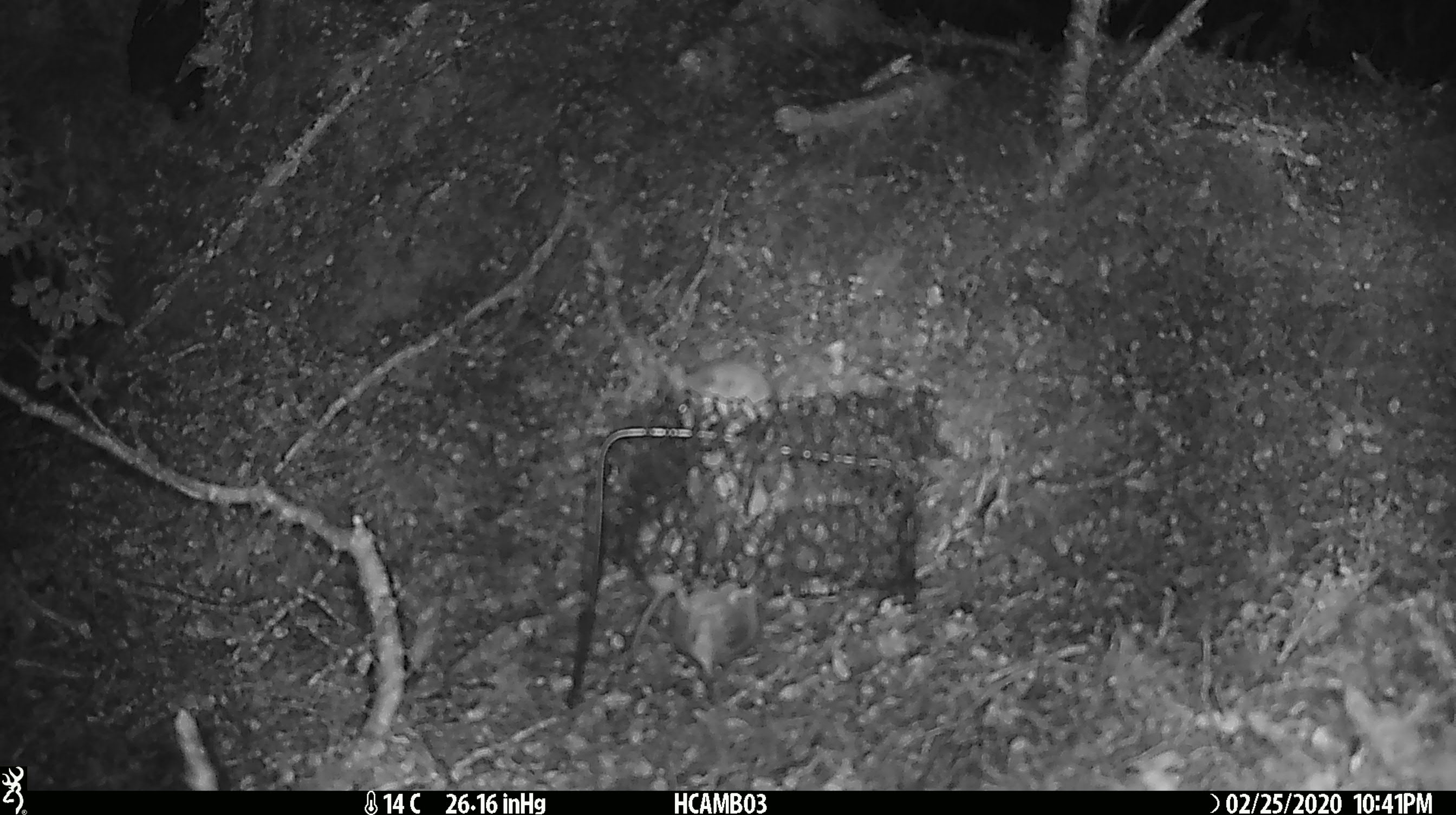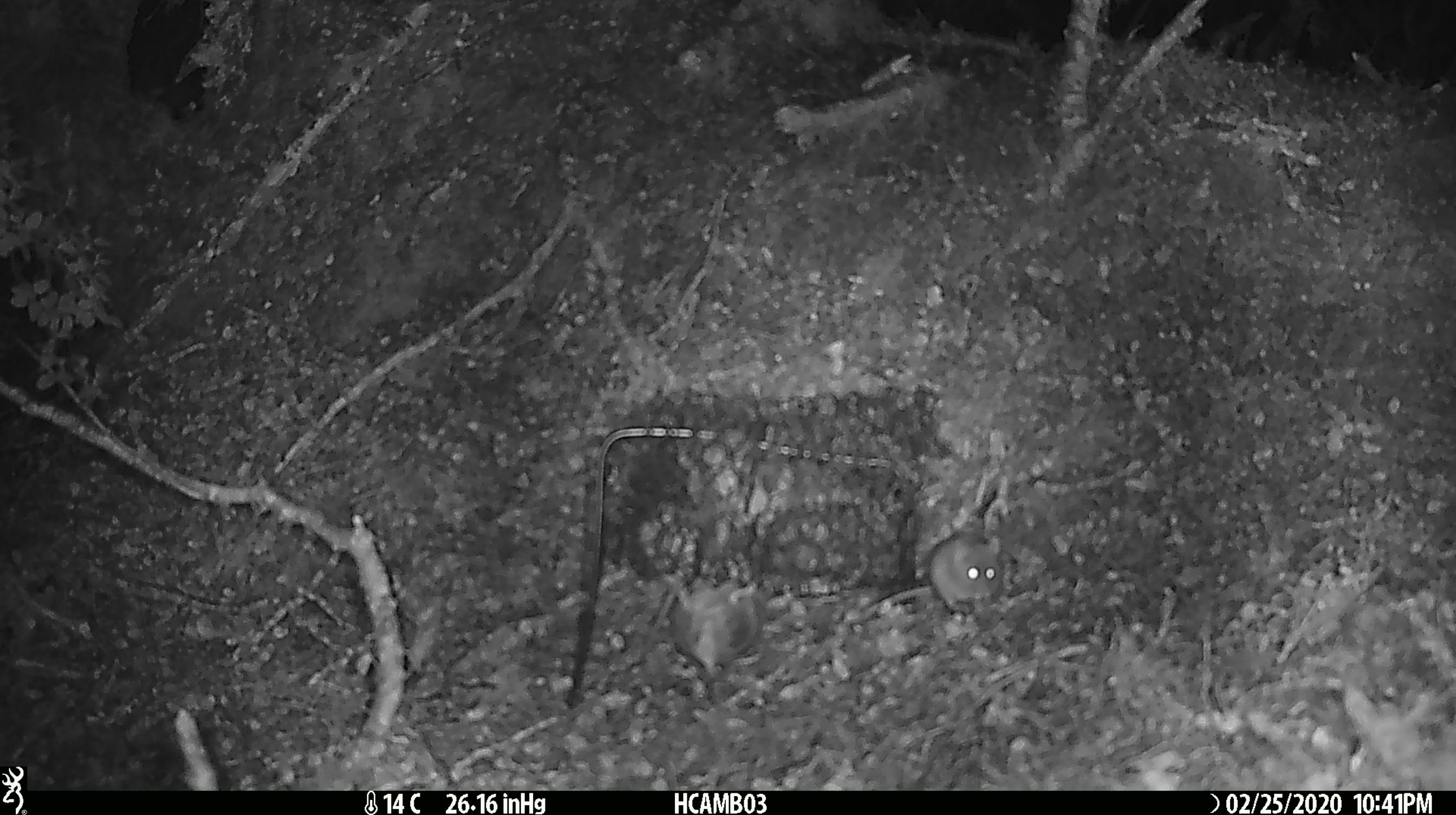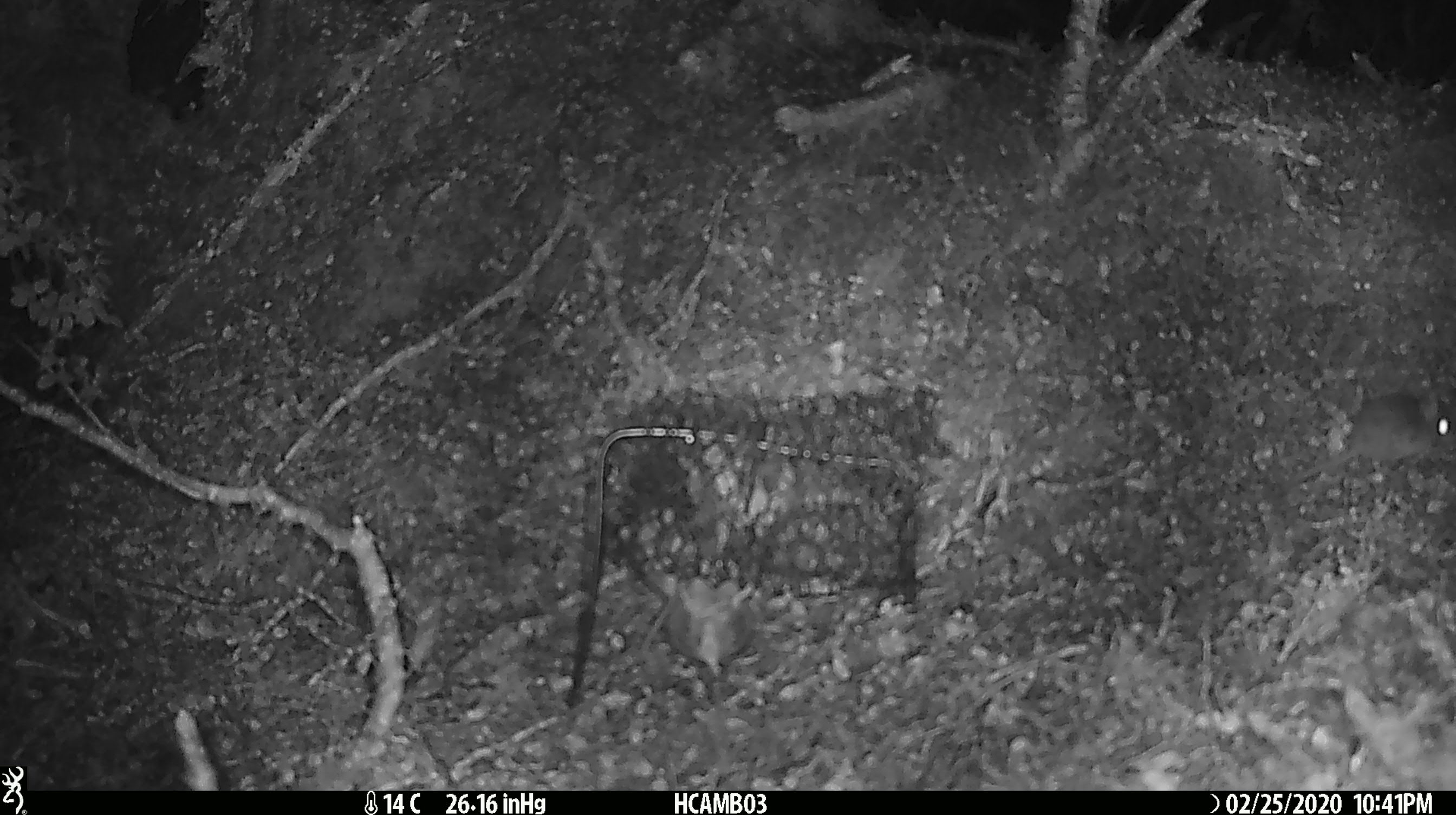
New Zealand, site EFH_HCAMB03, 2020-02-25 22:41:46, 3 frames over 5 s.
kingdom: Animalia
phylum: Chordata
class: Mammalia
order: Rodentia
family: Muridae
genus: Mus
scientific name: Mus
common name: mouse